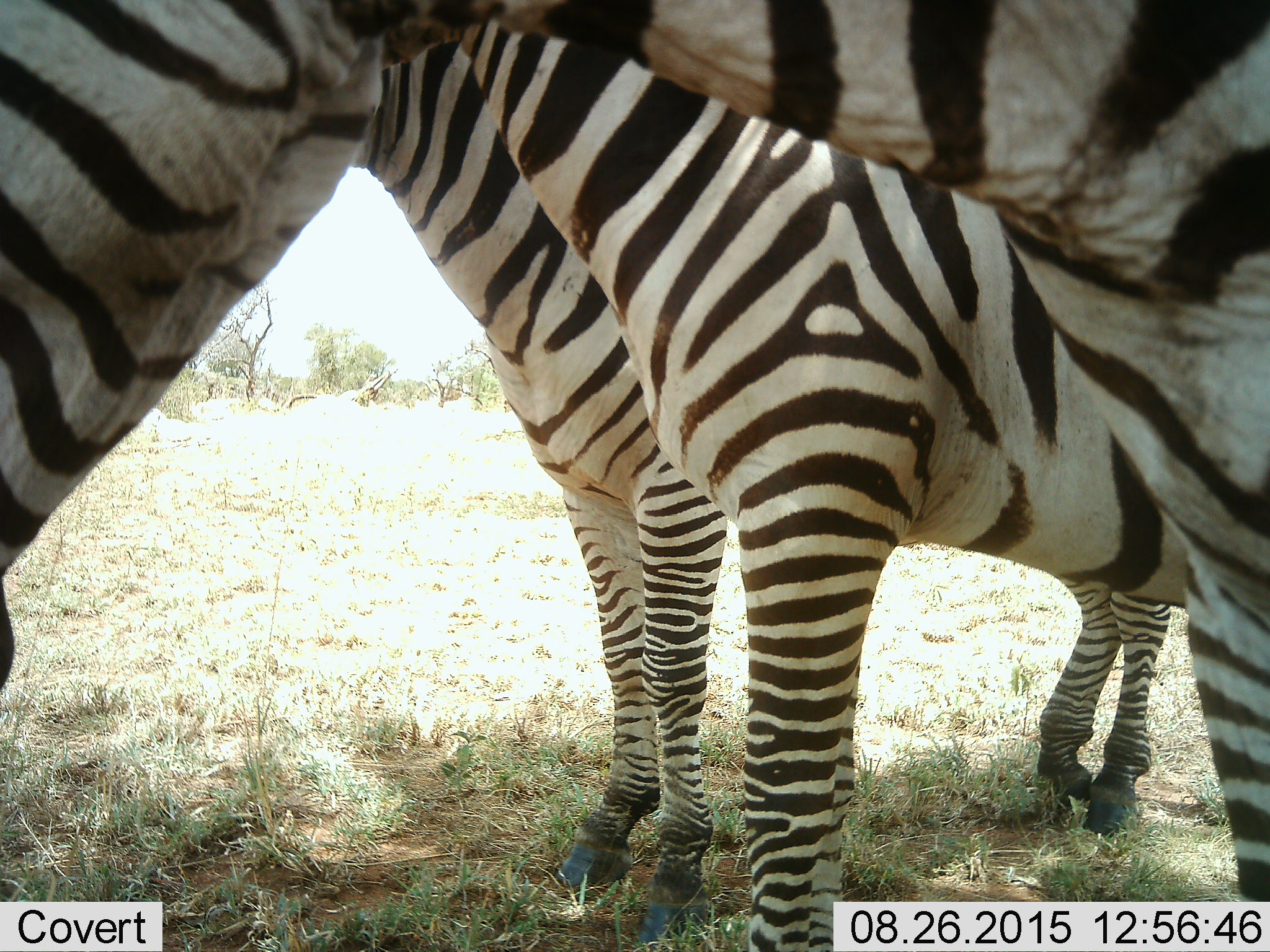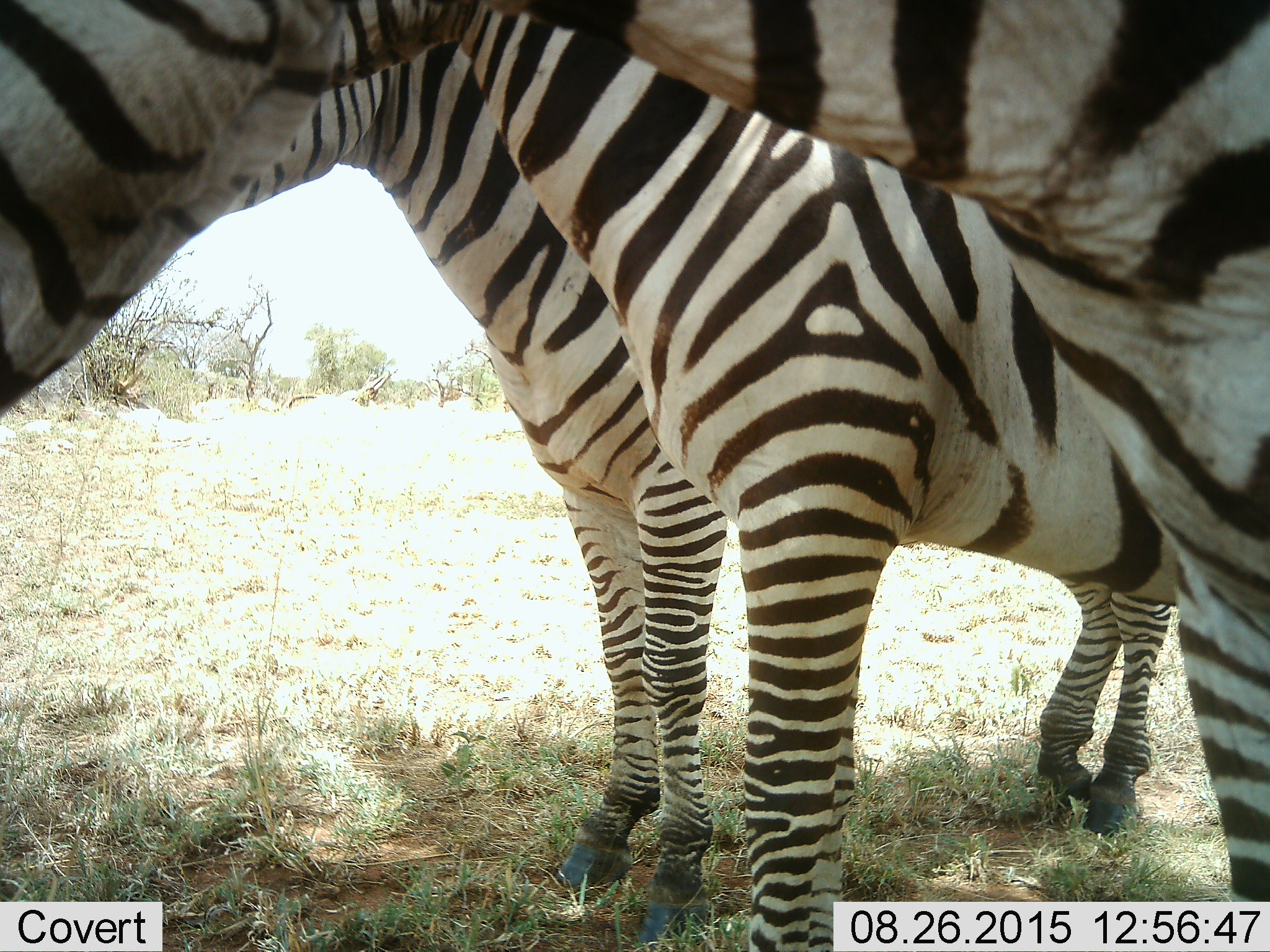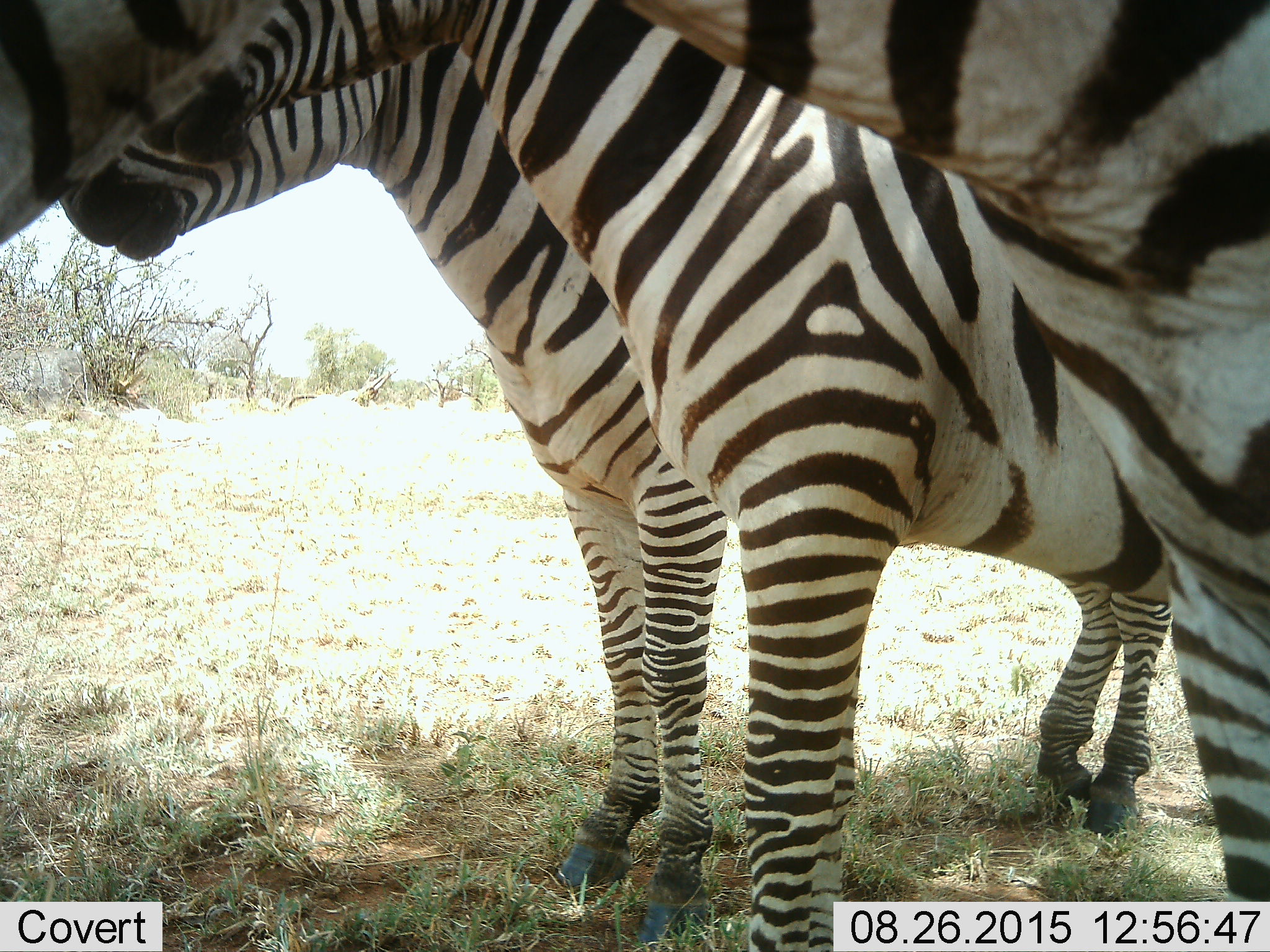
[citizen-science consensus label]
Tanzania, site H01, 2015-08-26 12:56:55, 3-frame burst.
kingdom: Animalia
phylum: Chordata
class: Mammalia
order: Perissodactyla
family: Equidae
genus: Equus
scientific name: Equus quagga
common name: plains zebra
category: zebra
Zebra (plains zebra) (Equus quagga), count 3. Behavior (volunteer vote fractions): standing 100%, resting 0%, moving 0%, interacting 20%. Young present (vote fraction): 0%. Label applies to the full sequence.